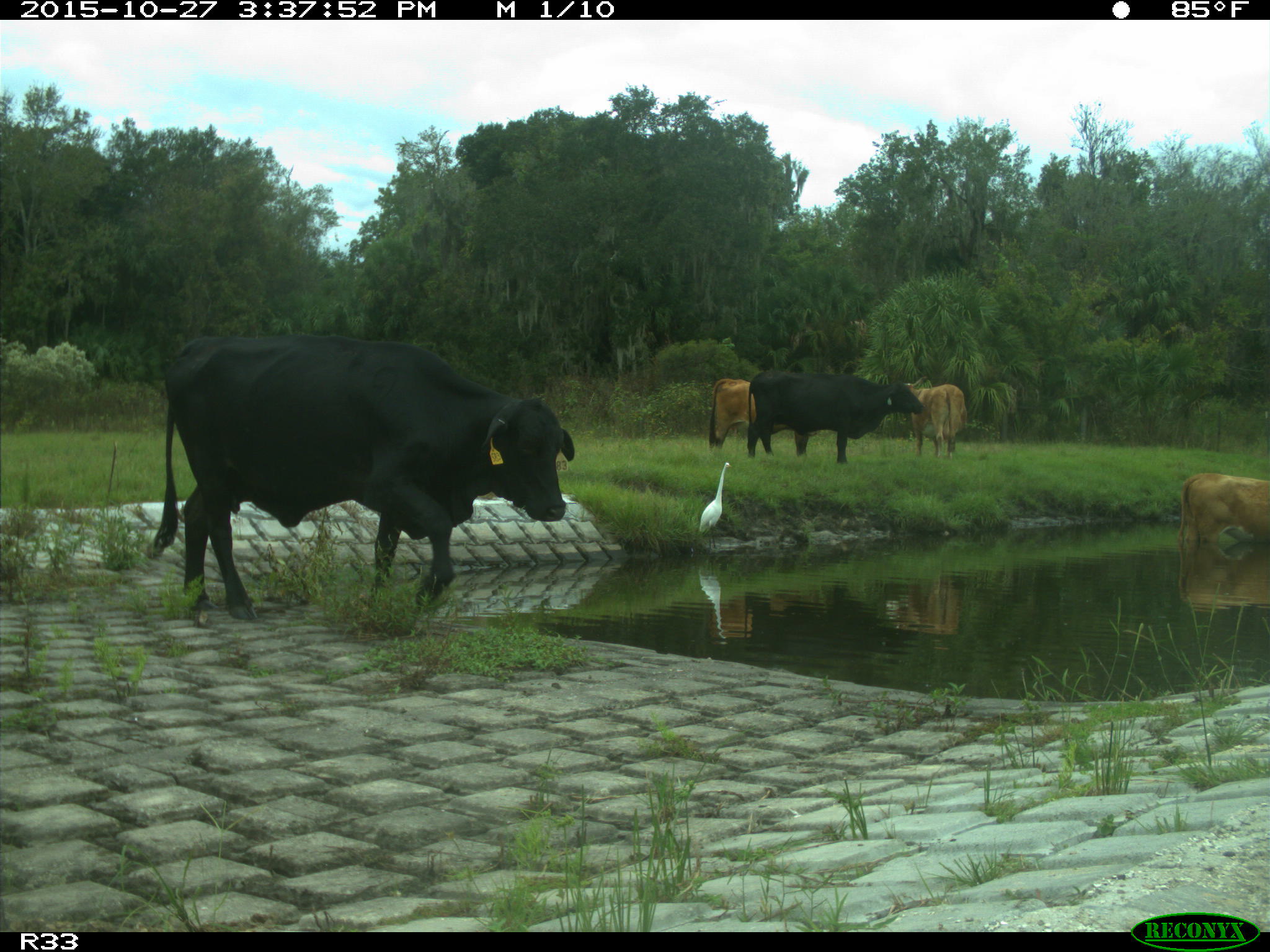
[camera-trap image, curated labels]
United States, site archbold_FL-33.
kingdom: Animalia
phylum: Chordata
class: Mammalia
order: Artiodactyla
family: Bovidae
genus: Bos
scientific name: Bos taurus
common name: domestic cow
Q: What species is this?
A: Bos taurus (domestic cow).